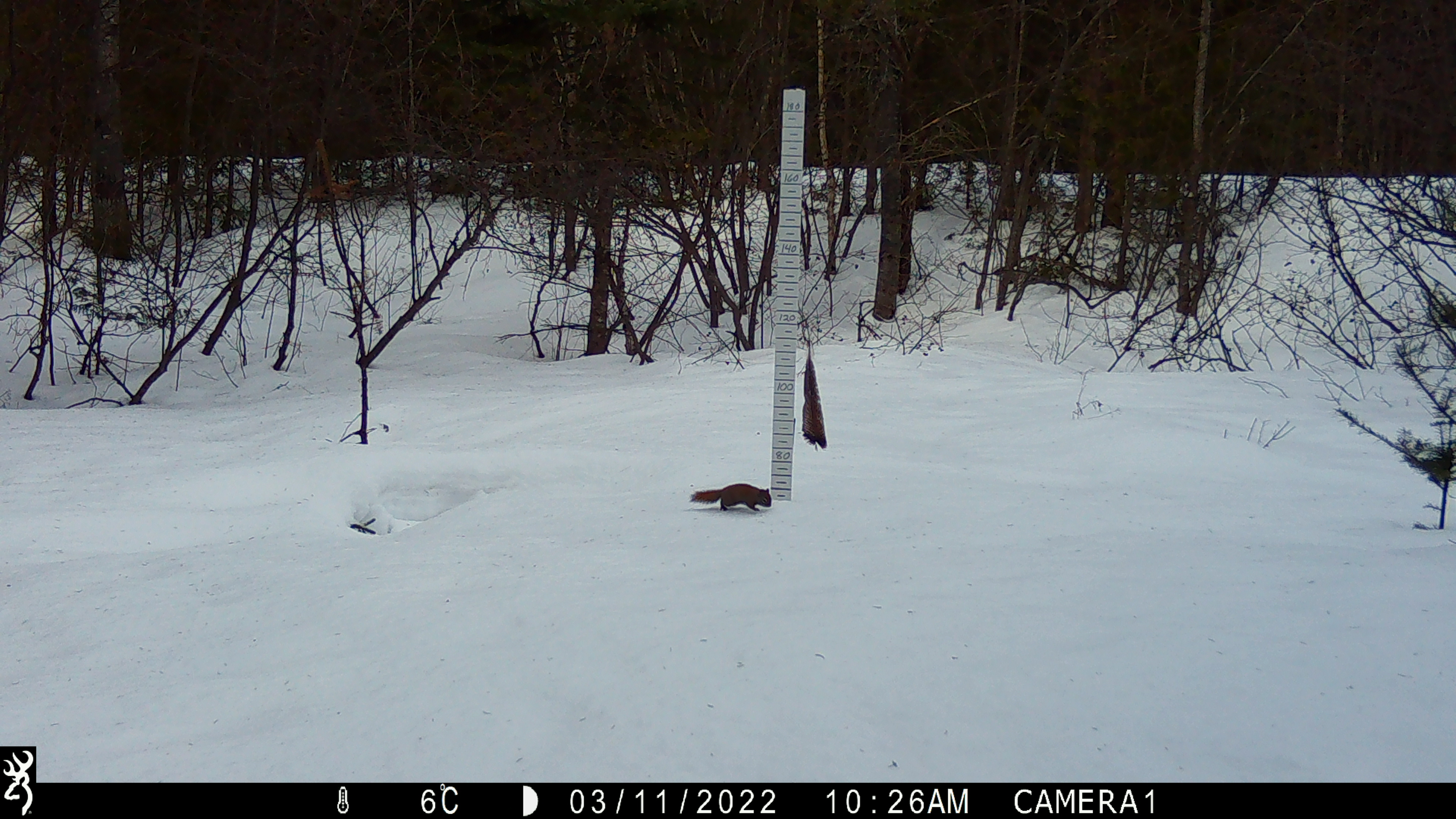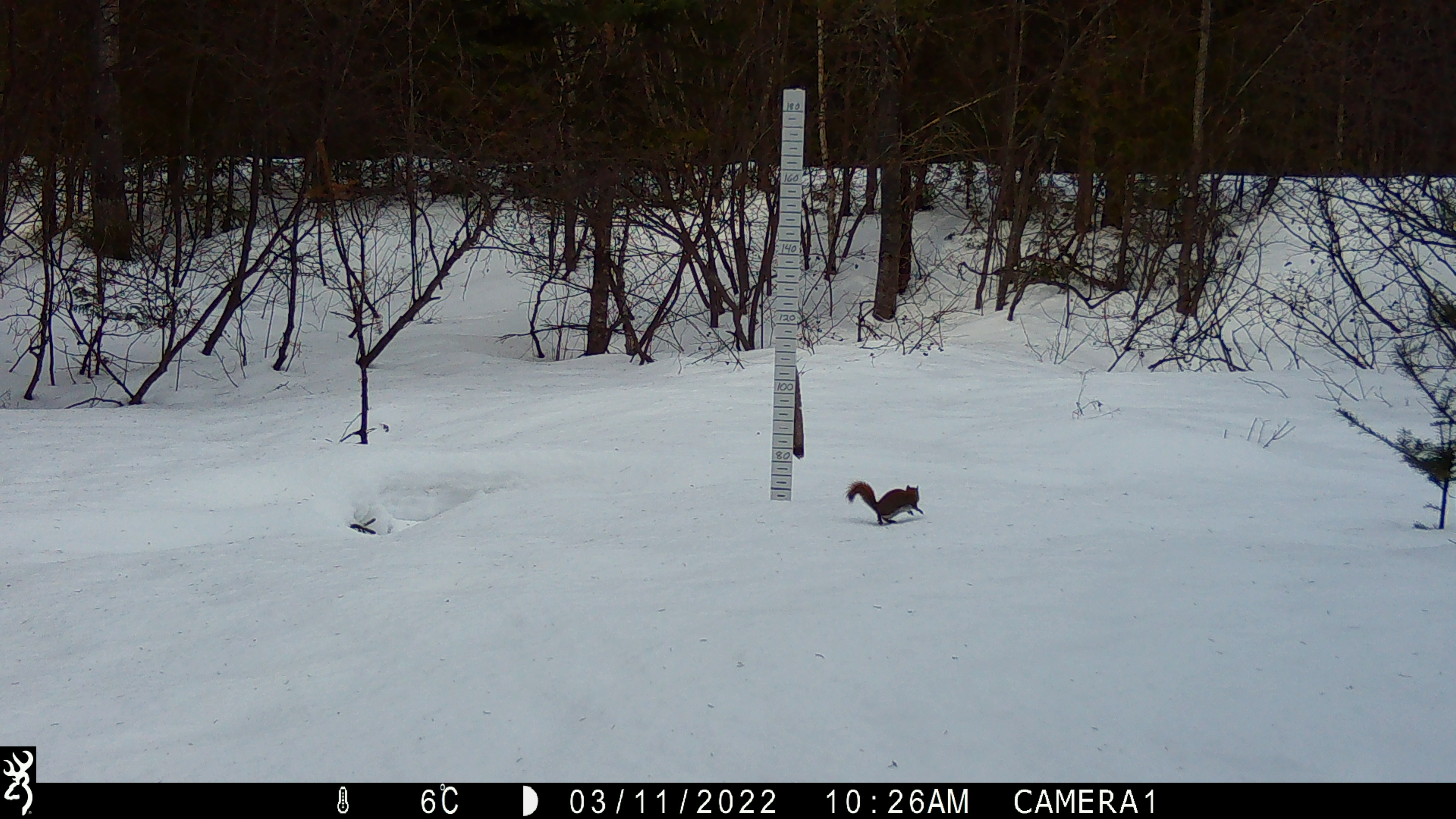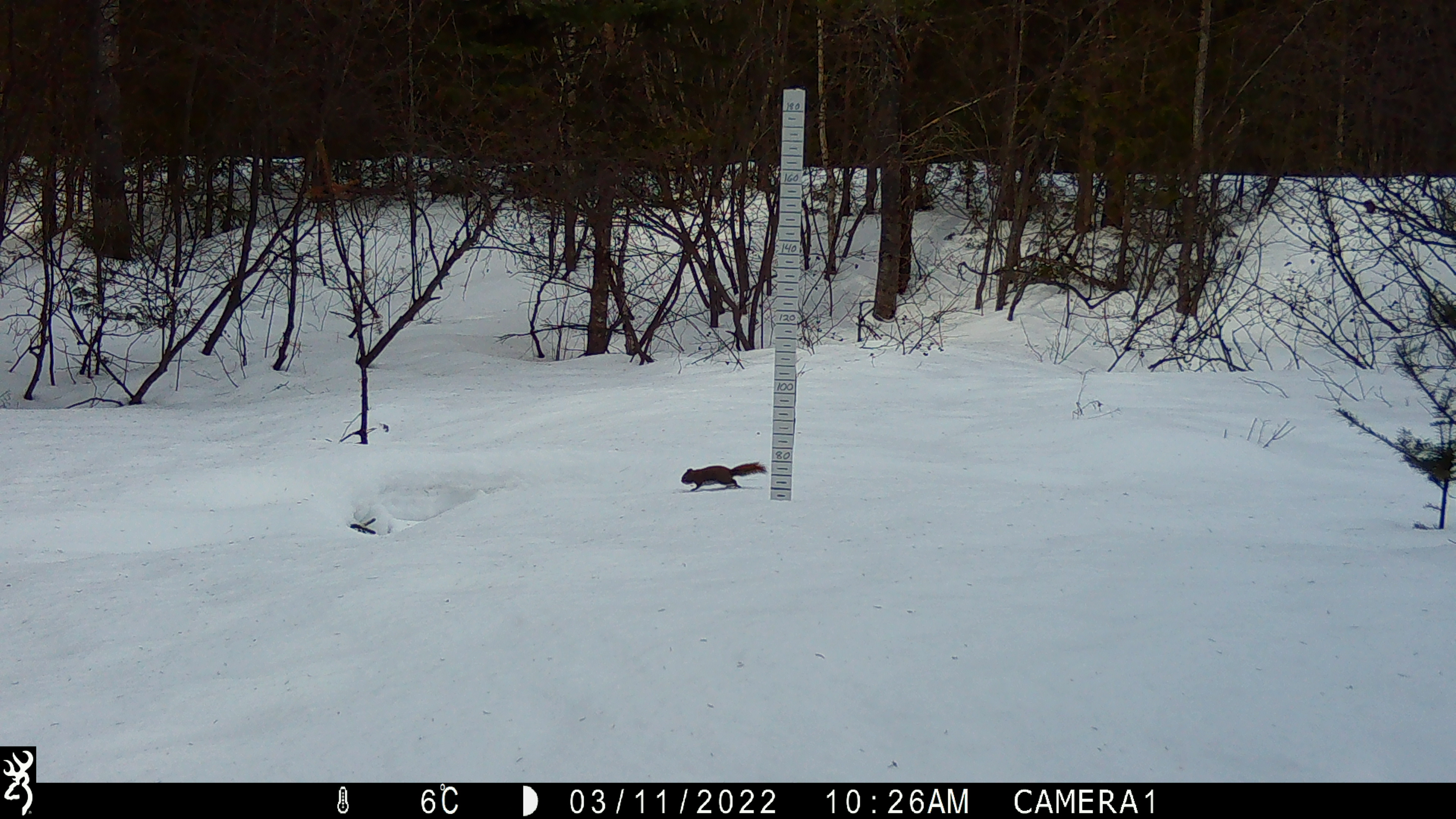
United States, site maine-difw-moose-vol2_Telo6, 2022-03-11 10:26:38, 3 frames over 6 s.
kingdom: Animalia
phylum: Chordata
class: Mammalia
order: Rodentia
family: Sciuridae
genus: Tamiasciurus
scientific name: Tamiasciurus hudsonicus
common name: red squirrel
Red squirrel (Tamiasciurus hudsonicus).